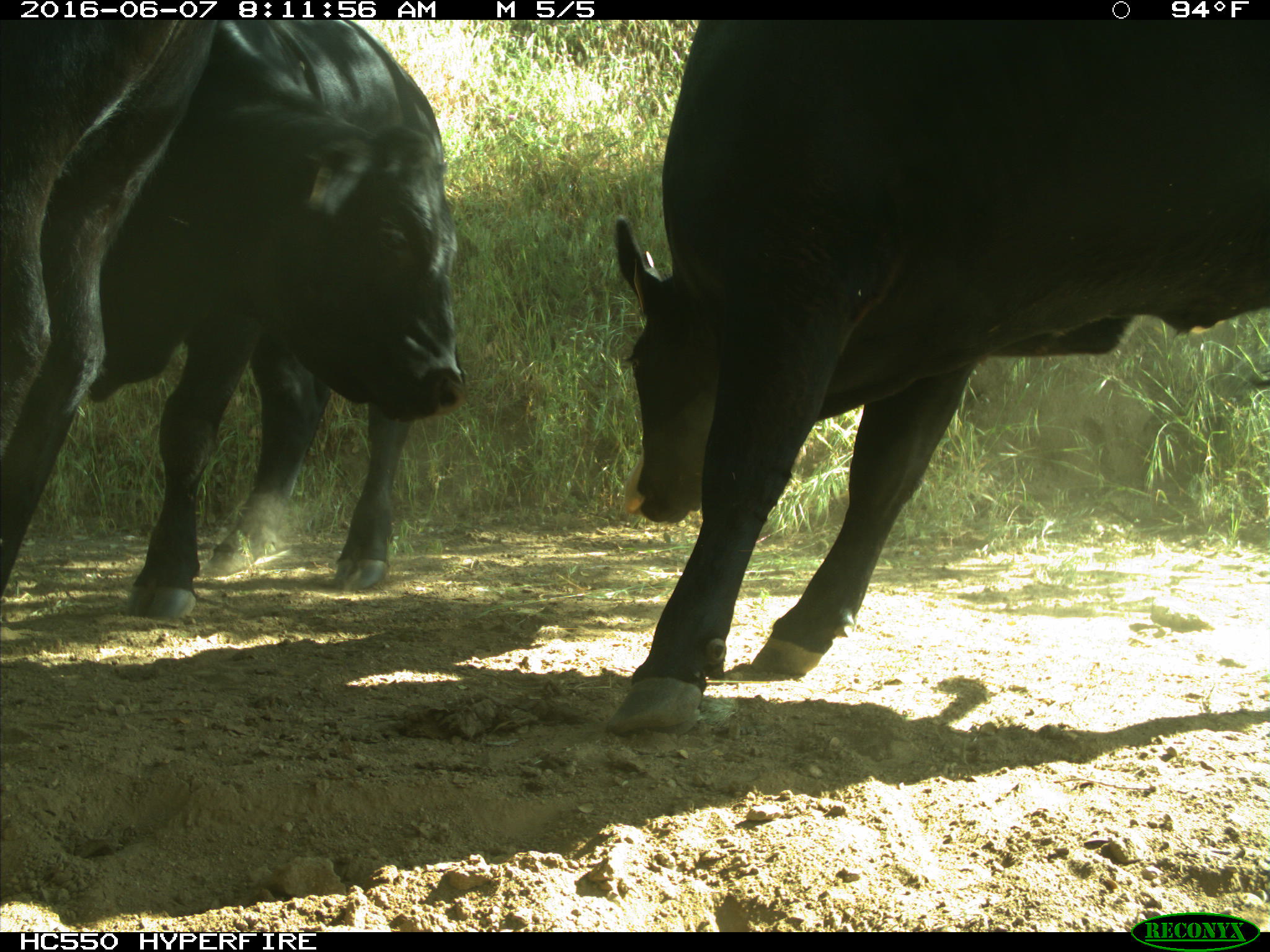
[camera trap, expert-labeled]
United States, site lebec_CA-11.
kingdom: Animalia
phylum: Chordata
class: Mammalia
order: Artiodactyla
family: Bovidae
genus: Bos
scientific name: Bos taurus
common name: domestic cow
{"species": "Bos taurus (domestic cow)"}